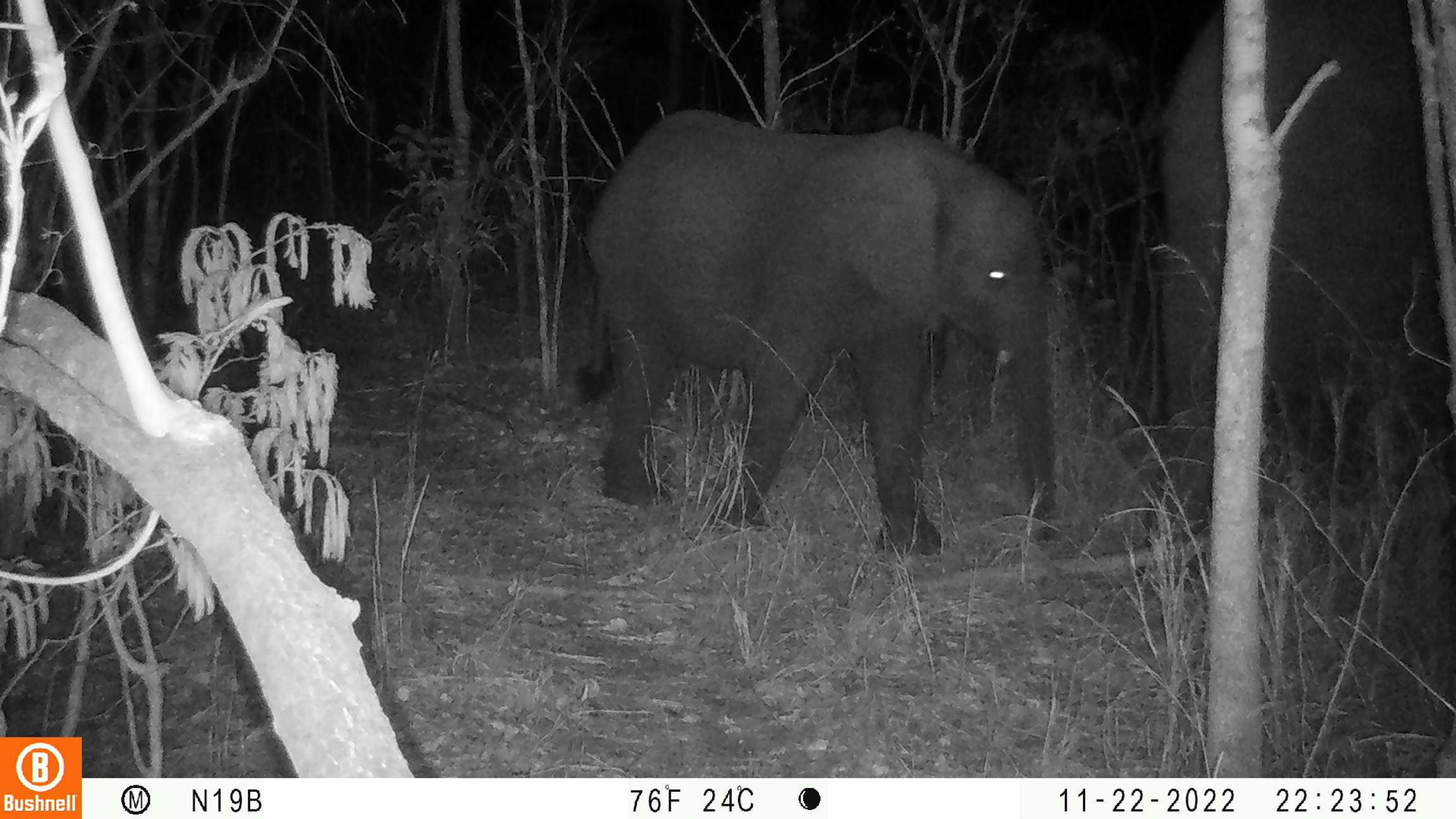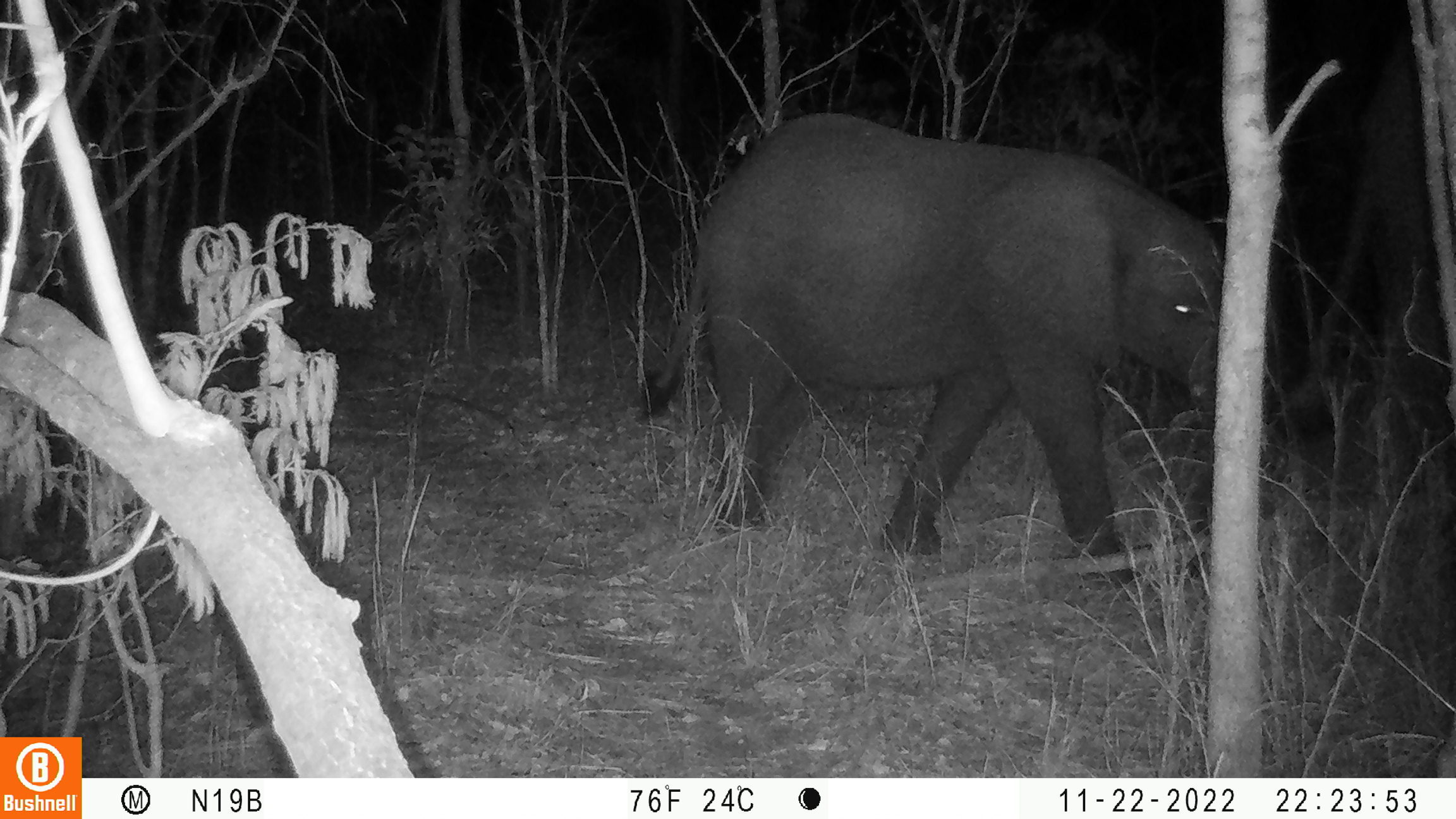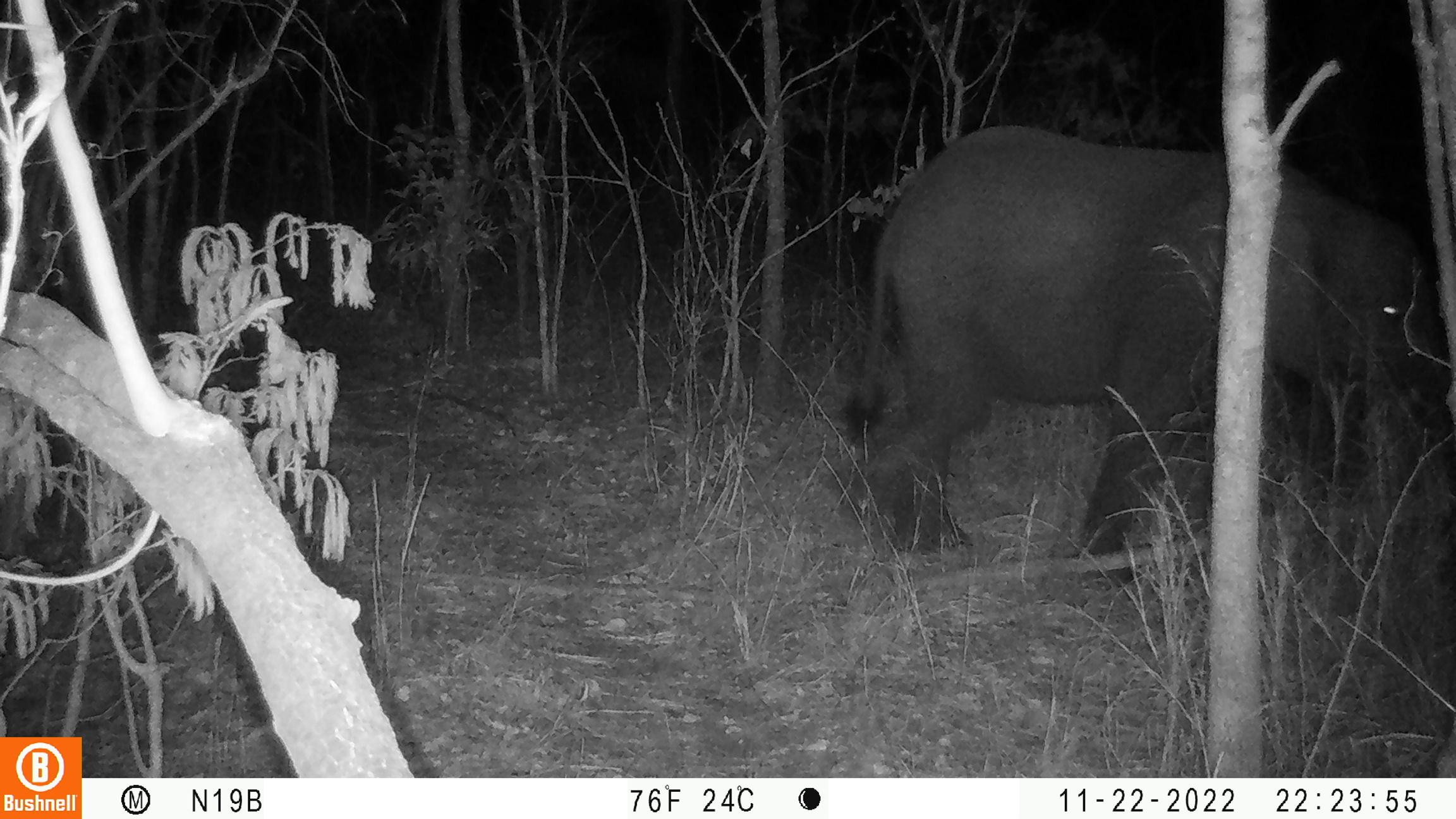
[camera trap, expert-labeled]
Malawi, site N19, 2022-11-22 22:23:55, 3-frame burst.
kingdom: Animalia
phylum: Chordata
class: Mammalia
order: Proboscidea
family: Elephantidae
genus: Loxodonta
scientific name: Loxodonta africana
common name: african savanna elephant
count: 2